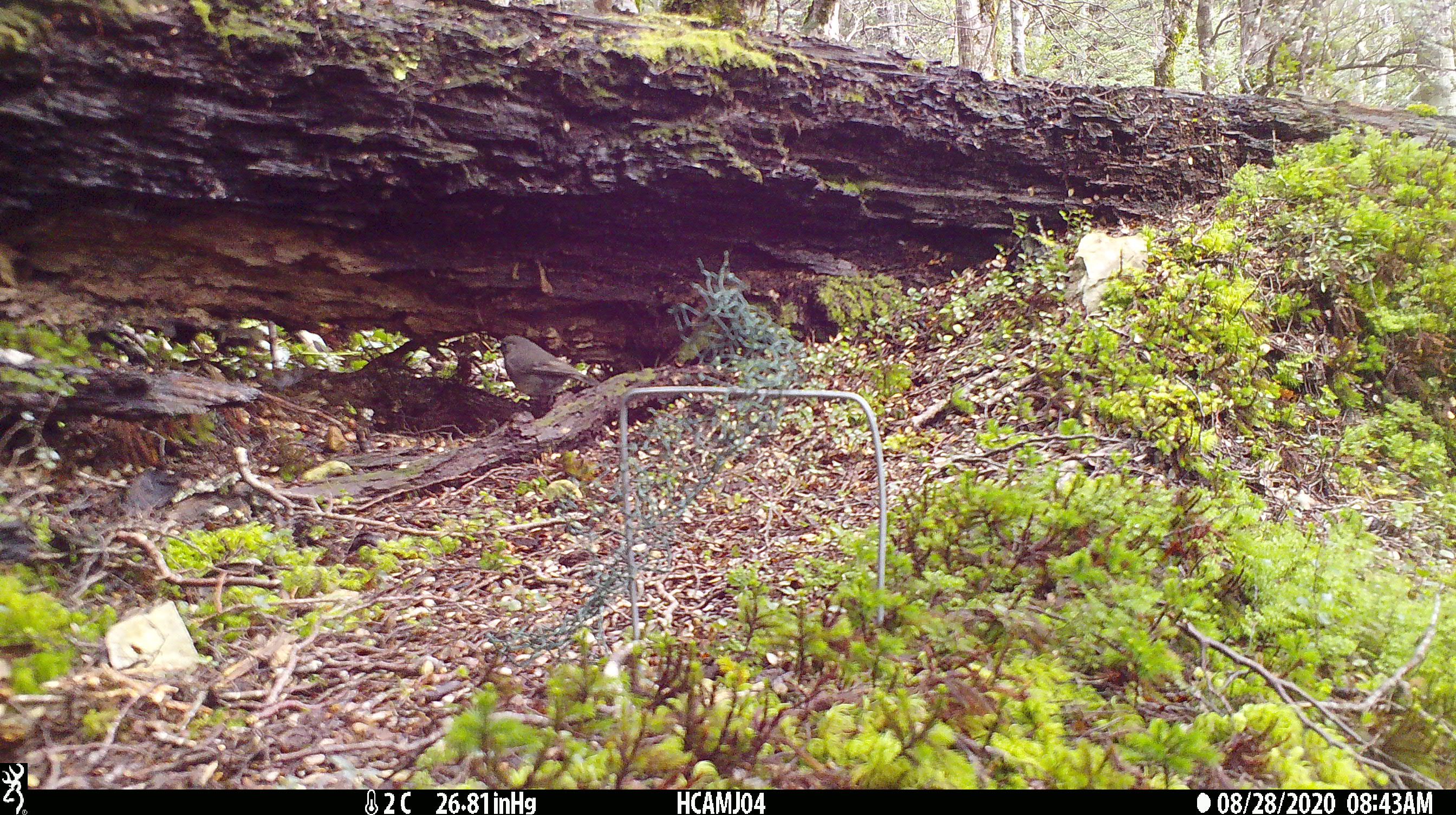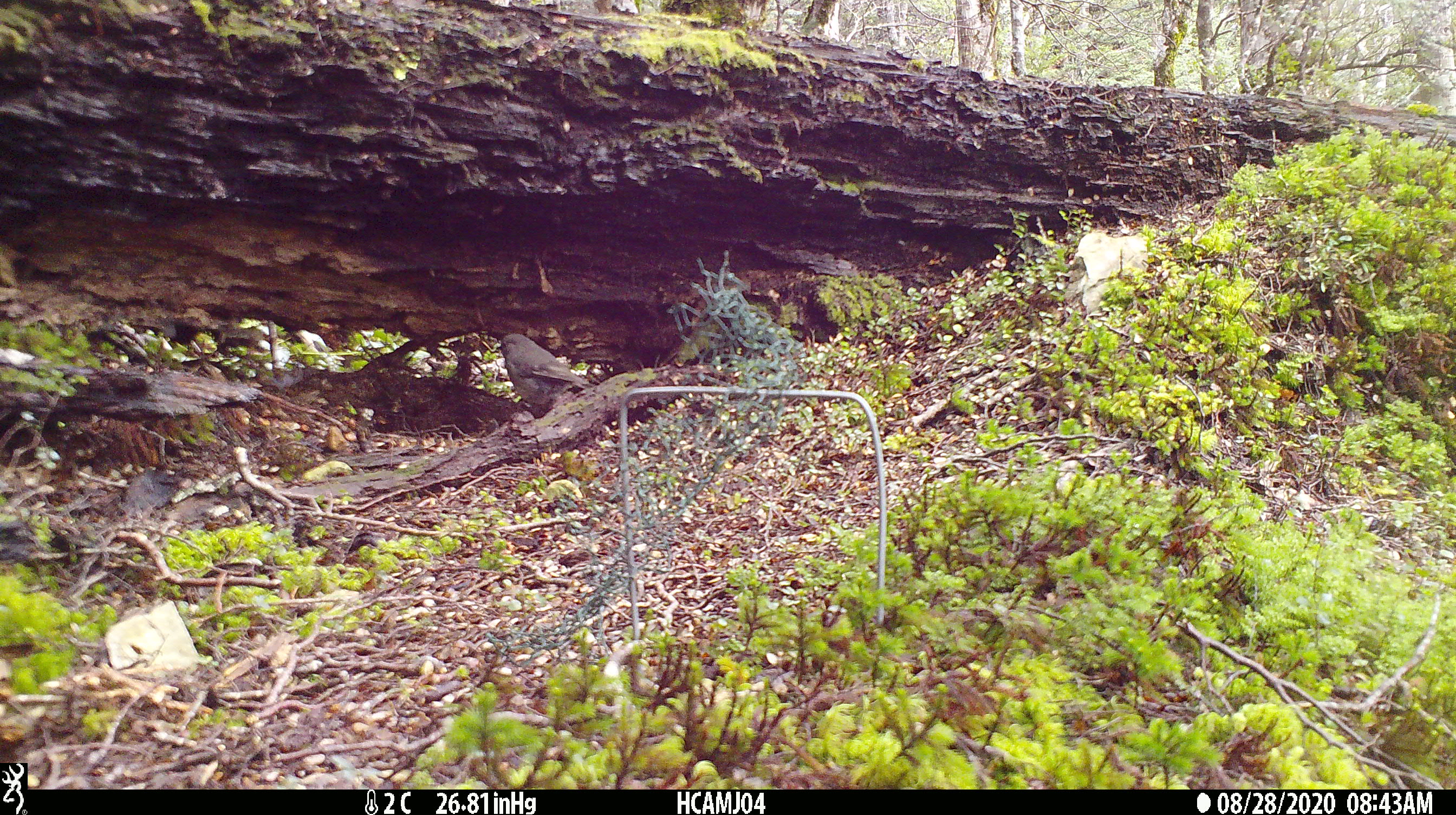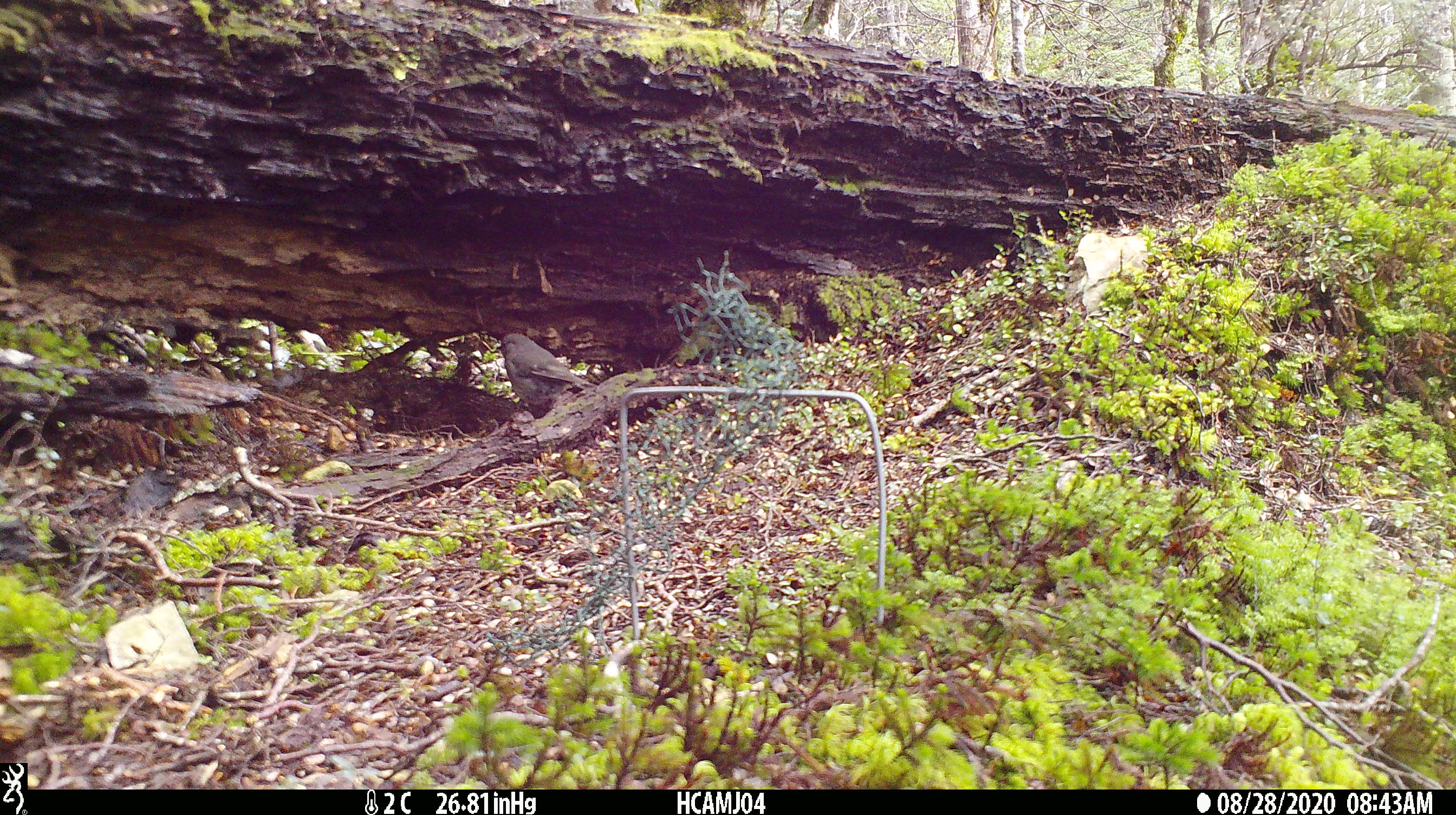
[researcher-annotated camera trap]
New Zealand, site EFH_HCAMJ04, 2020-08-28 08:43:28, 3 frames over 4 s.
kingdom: Animalia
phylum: Chordata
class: Aves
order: Passeriformes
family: Petroicidae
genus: Petroica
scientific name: Petroica australis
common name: new zealand robin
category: robin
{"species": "robin (new zealand robin) (Petroica australis)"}